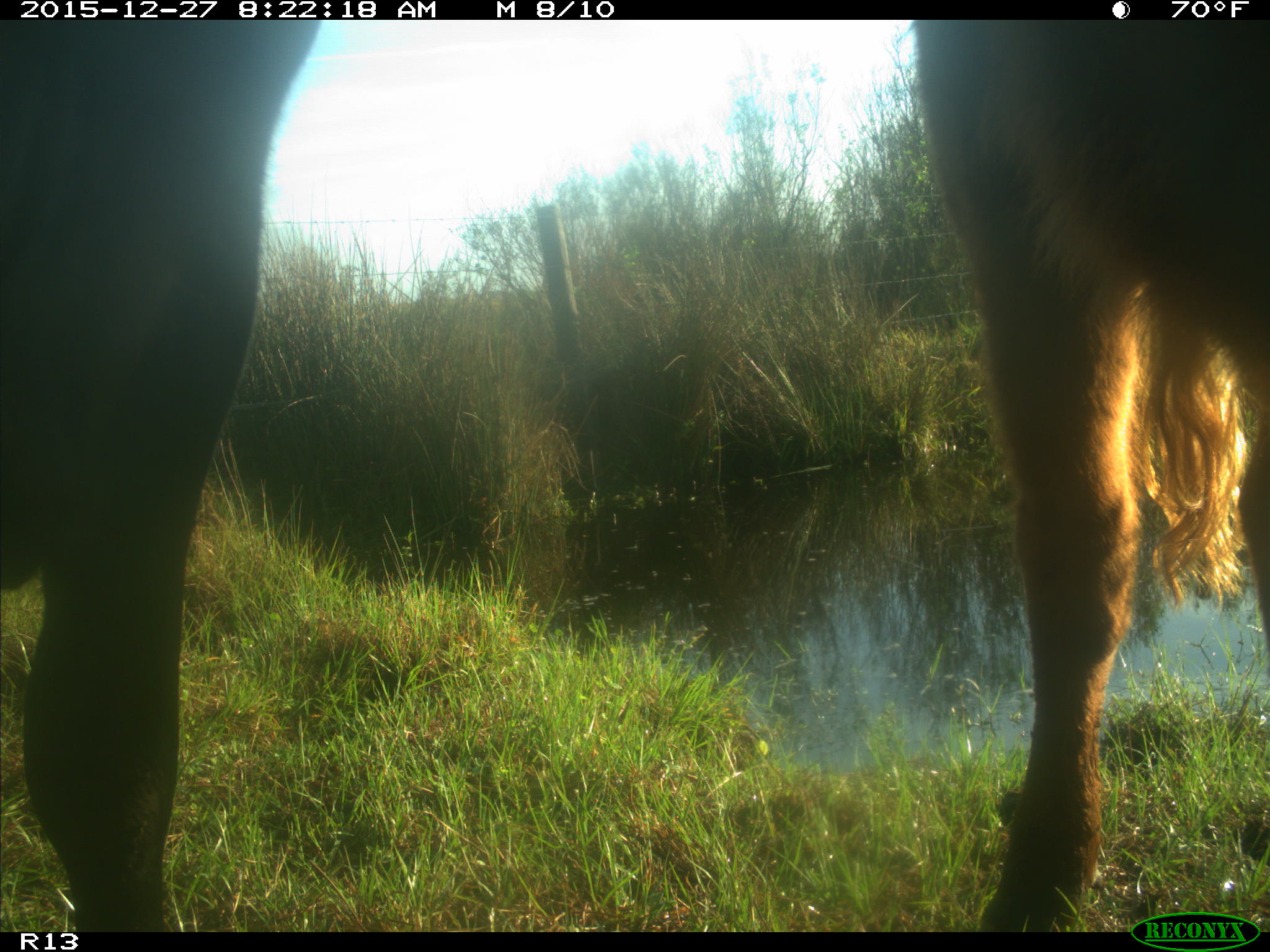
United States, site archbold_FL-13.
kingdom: Animalia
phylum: Chordata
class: Mammalia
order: Artiodactyla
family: Bovidae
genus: Bos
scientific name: Bos taurus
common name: domestic cow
Bos taurus (domestic cow).